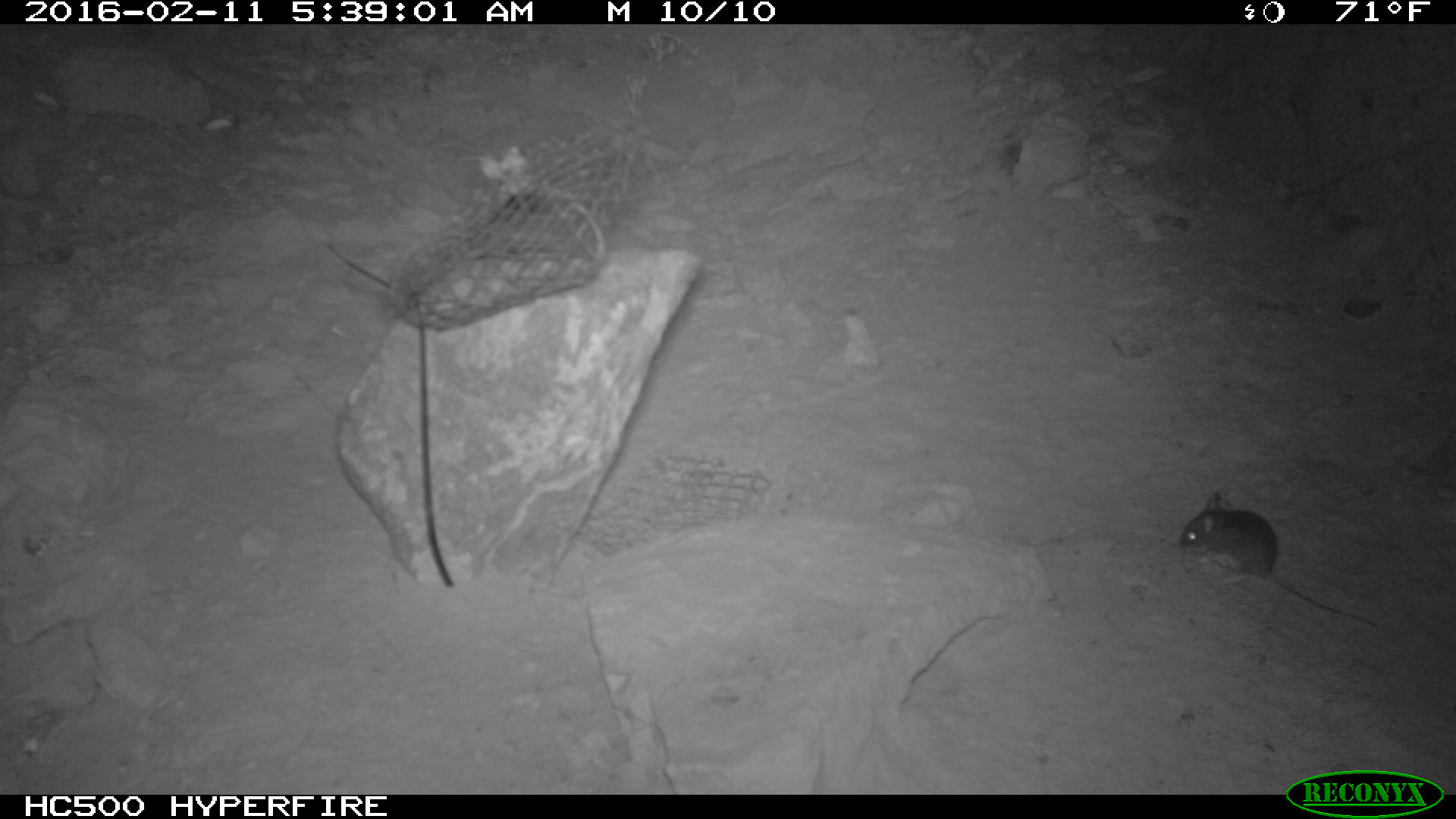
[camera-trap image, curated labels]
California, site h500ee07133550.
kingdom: Animalia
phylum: Chordata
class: Mammalia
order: Rodentia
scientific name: Rodentia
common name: rodent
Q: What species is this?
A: Rodent (Rodentia).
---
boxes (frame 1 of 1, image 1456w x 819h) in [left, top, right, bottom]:
rodent: [1178, 491, 1375, 627]